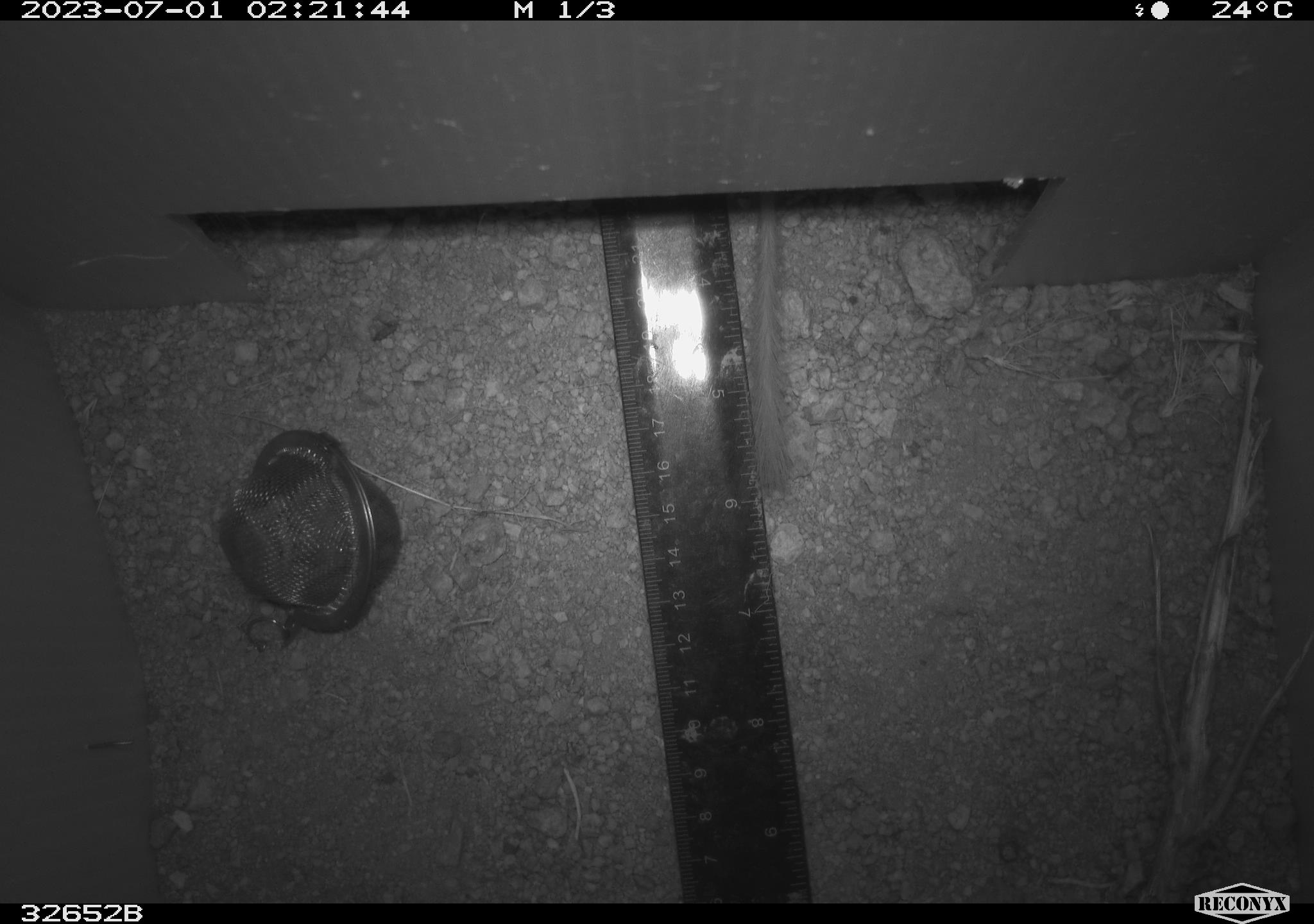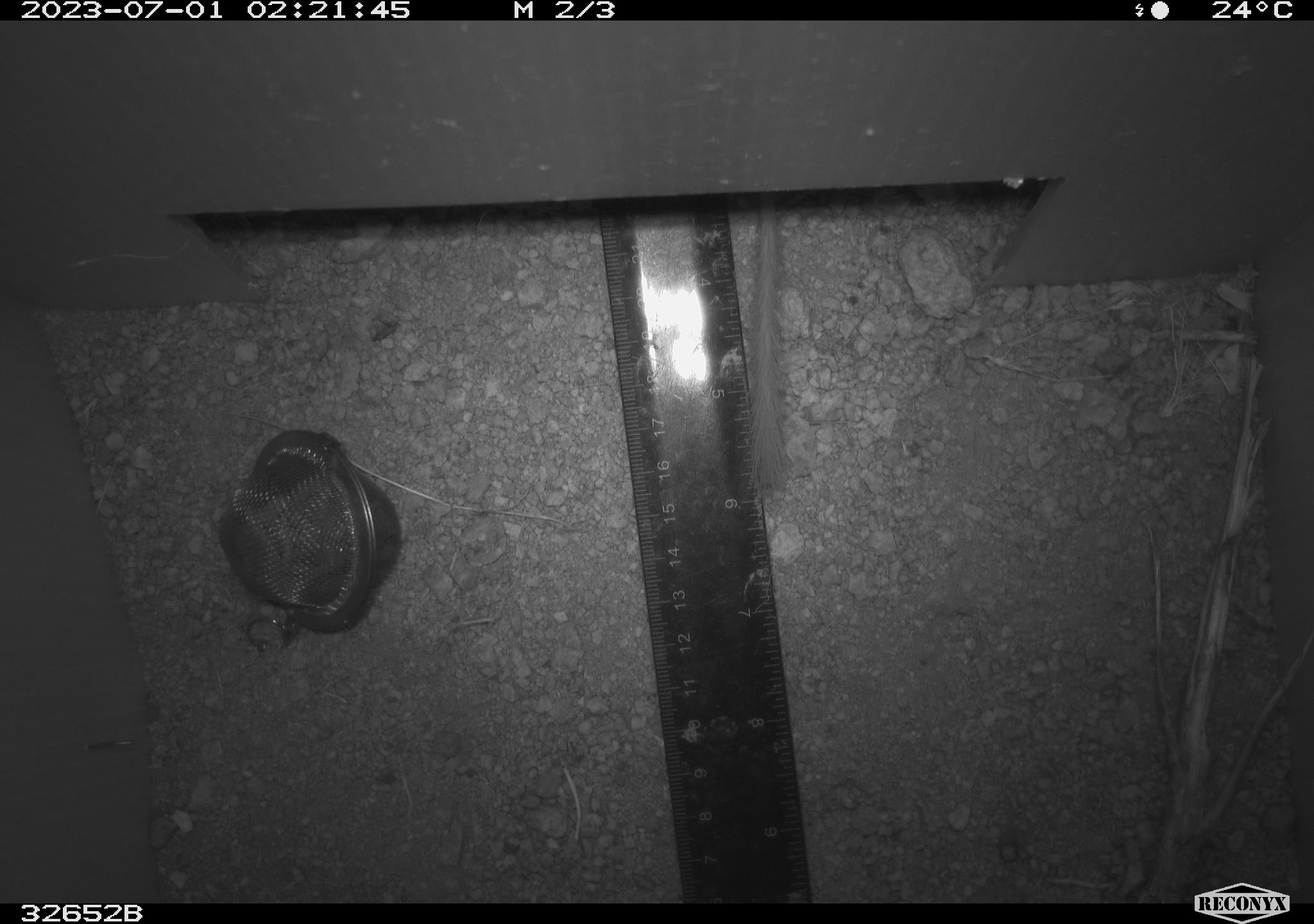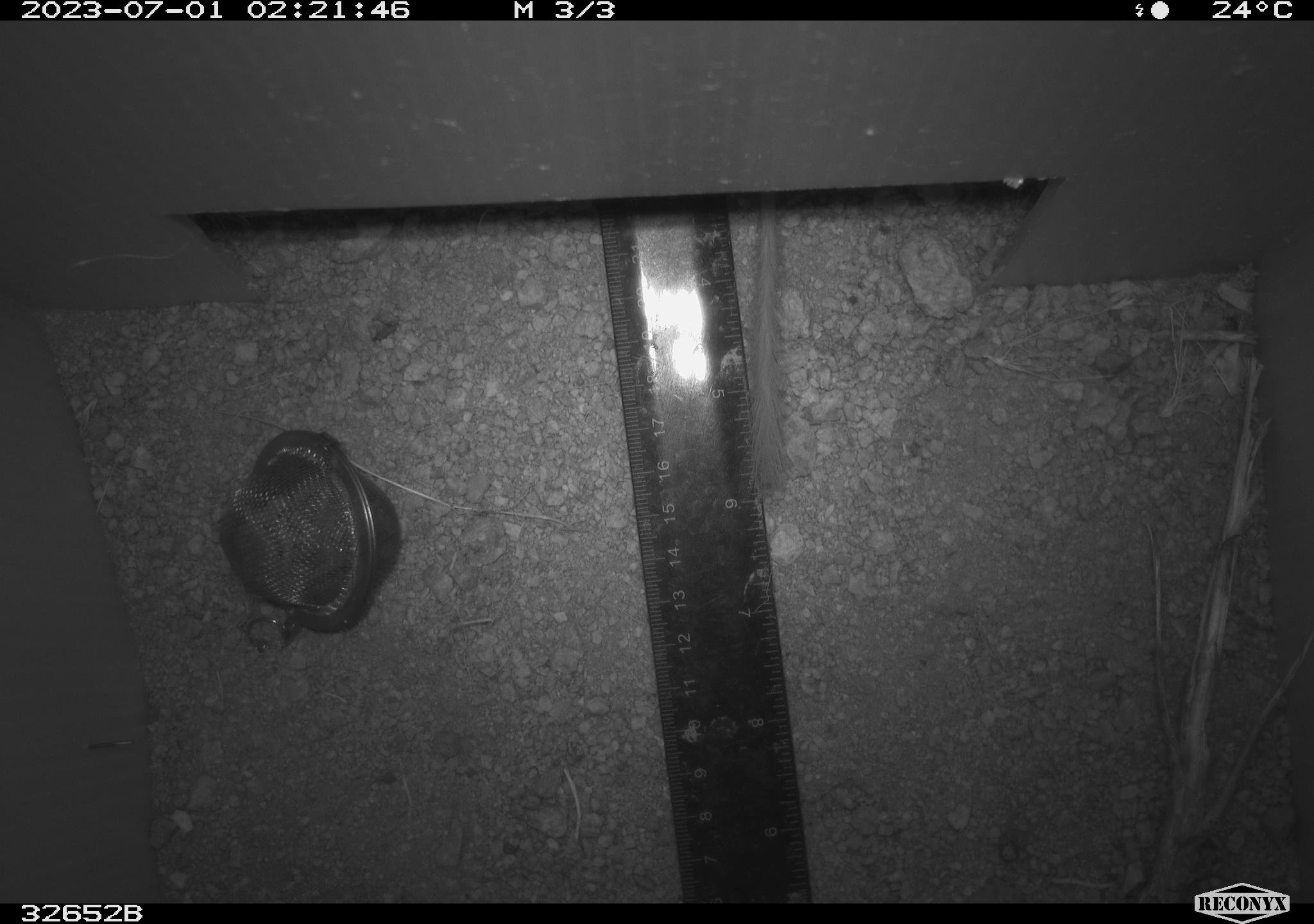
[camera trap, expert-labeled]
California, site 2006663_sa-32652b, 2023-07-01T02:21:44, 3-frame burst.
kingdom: Animalia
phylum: Chordata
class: Mammalia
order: Rodentia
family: Heteromyidae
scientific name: Heteromyidae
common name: kangaroo rats and pocket mice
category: heteromyidae family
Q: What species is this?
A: Heteromyidae family (kangaroo rats and pocket mice) (Heteromyidae).